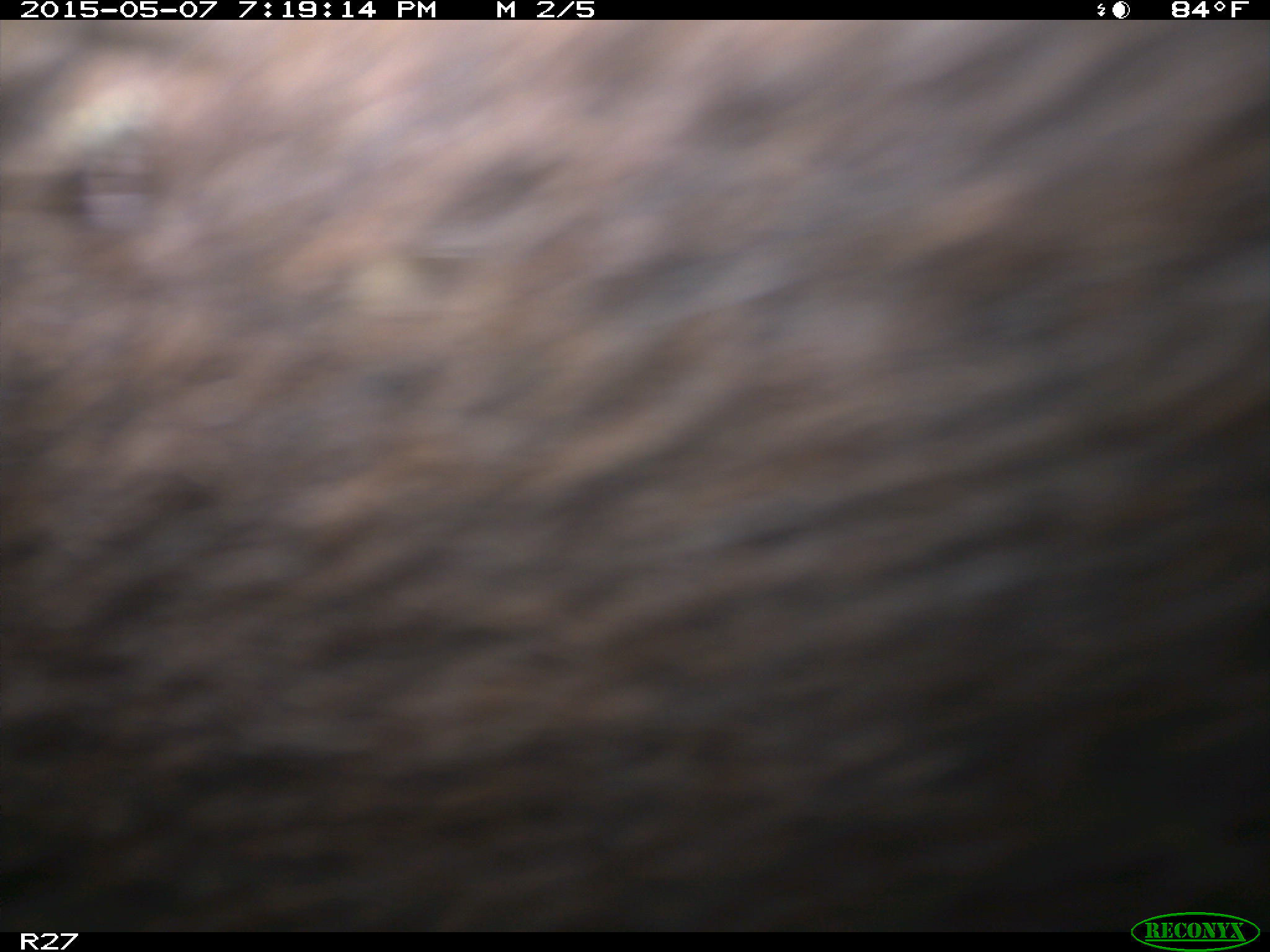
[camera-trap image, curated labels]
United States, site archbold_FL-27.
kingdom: Animalia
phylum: Chordata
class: Mammalia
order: Artiodactyla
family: Bovidae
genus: Bos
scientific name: Bos taurus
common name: domestic cow